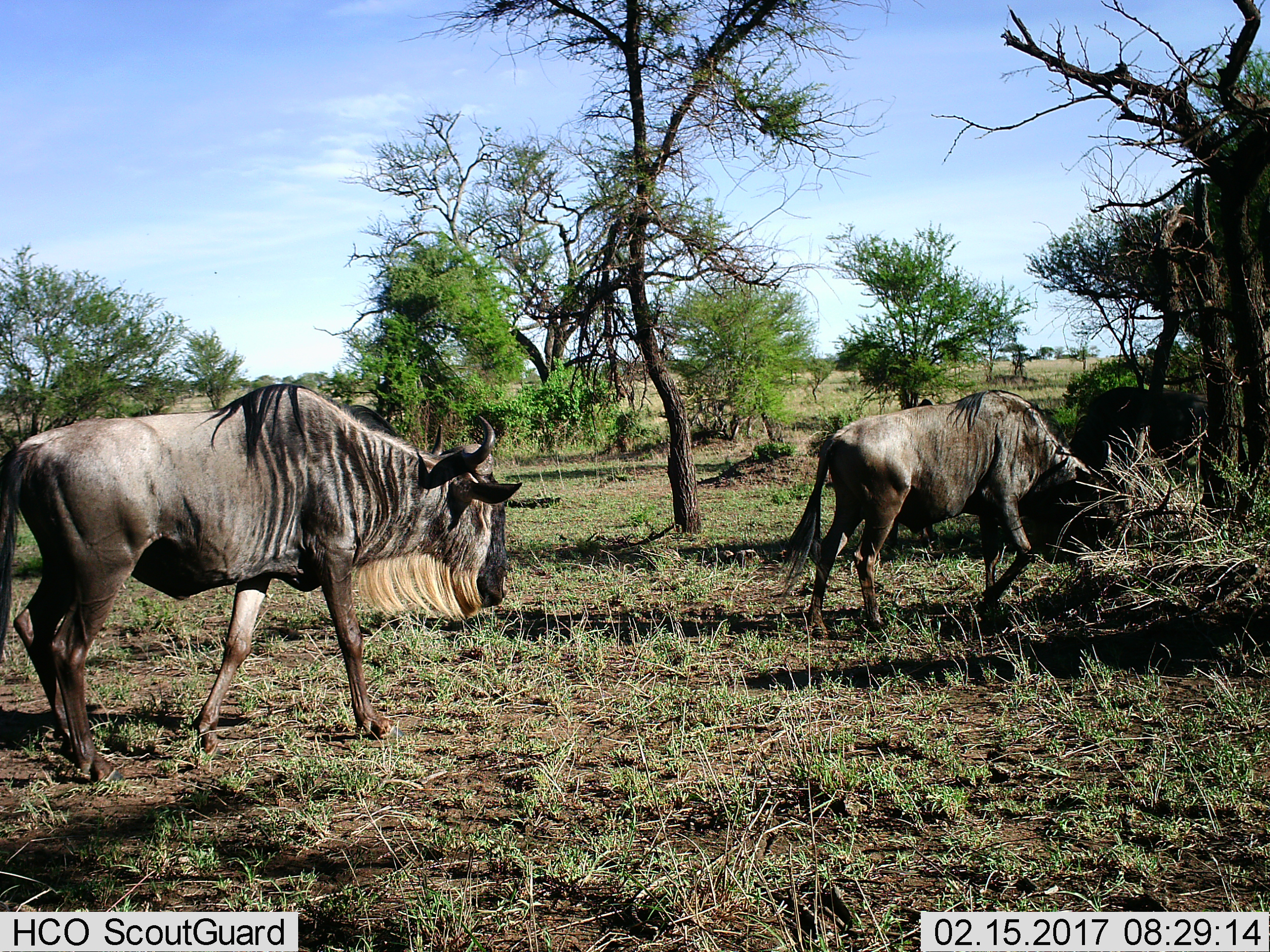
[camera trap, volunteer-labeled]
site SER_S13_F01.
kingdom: Animalia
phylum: Chordata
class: Mammalia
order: Artiodactyla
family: Bovidae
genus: Connochaetes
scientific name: Connochaetes taurinus taurinus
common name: blue wildebeest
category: wildebeestblue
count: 2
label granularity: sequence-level